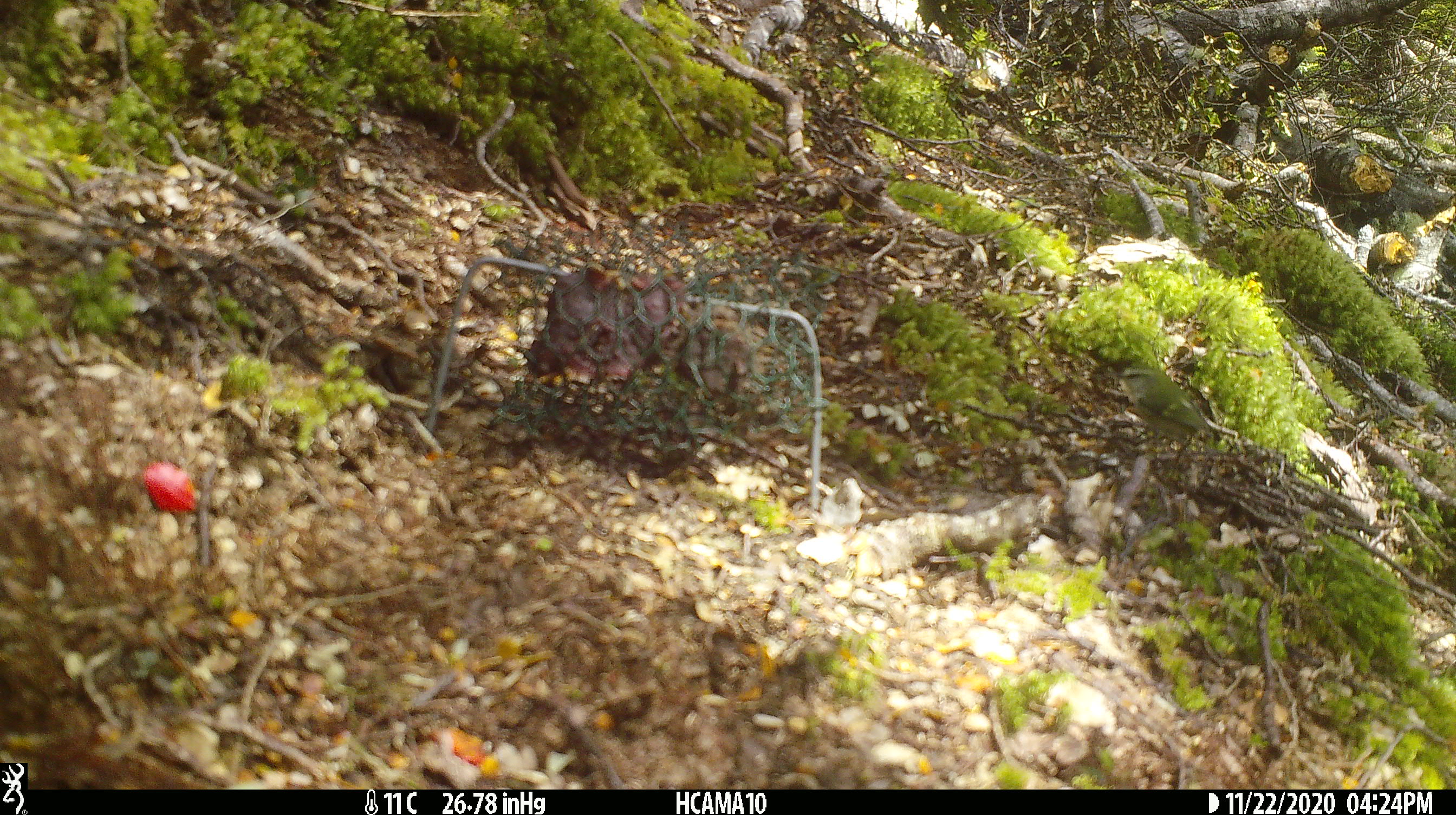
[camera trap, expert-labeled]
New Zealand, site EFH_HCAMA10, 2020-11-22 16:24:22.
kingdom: Animalia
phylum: Chordata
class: Aves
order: Passeriformes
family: Acanthisittidae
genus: Acanthisitta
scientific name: Acanthisitta chloris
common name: rifleman